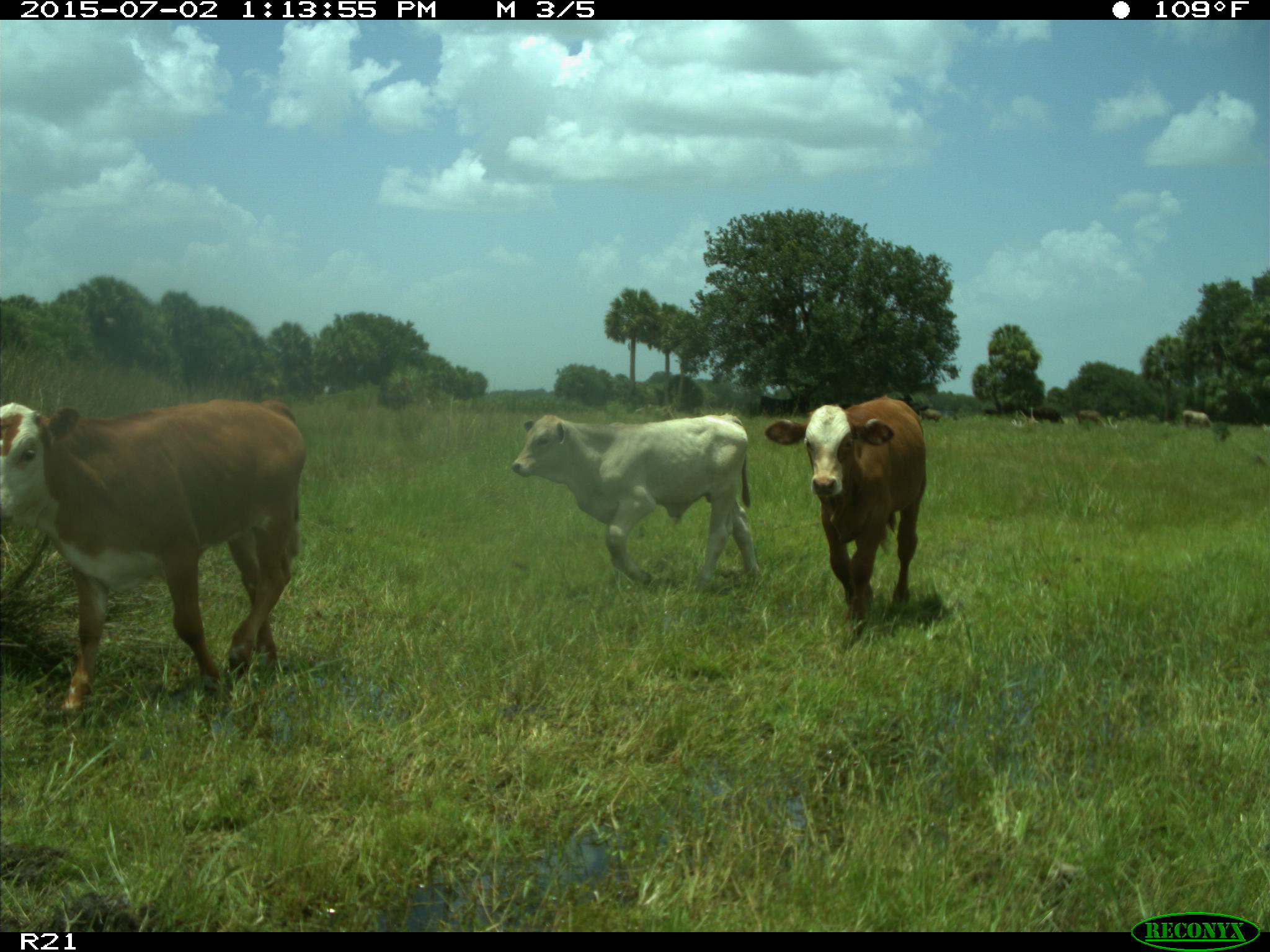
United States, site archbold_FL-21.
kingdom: Animalia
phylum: Chordata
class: Mammalia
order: Artiodactyla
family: Bovidae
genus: Bos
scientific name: Bos taurus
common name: domestic cow